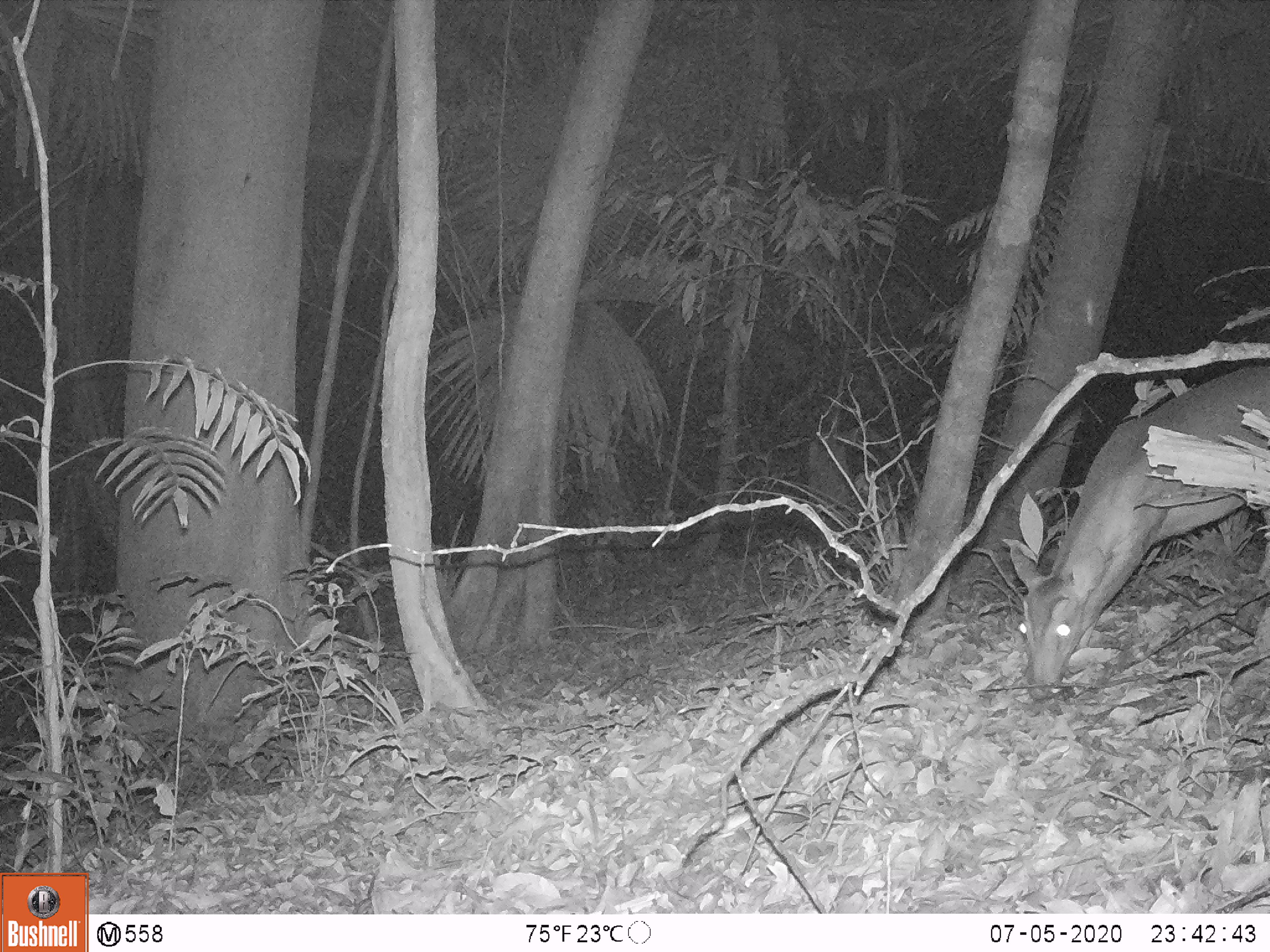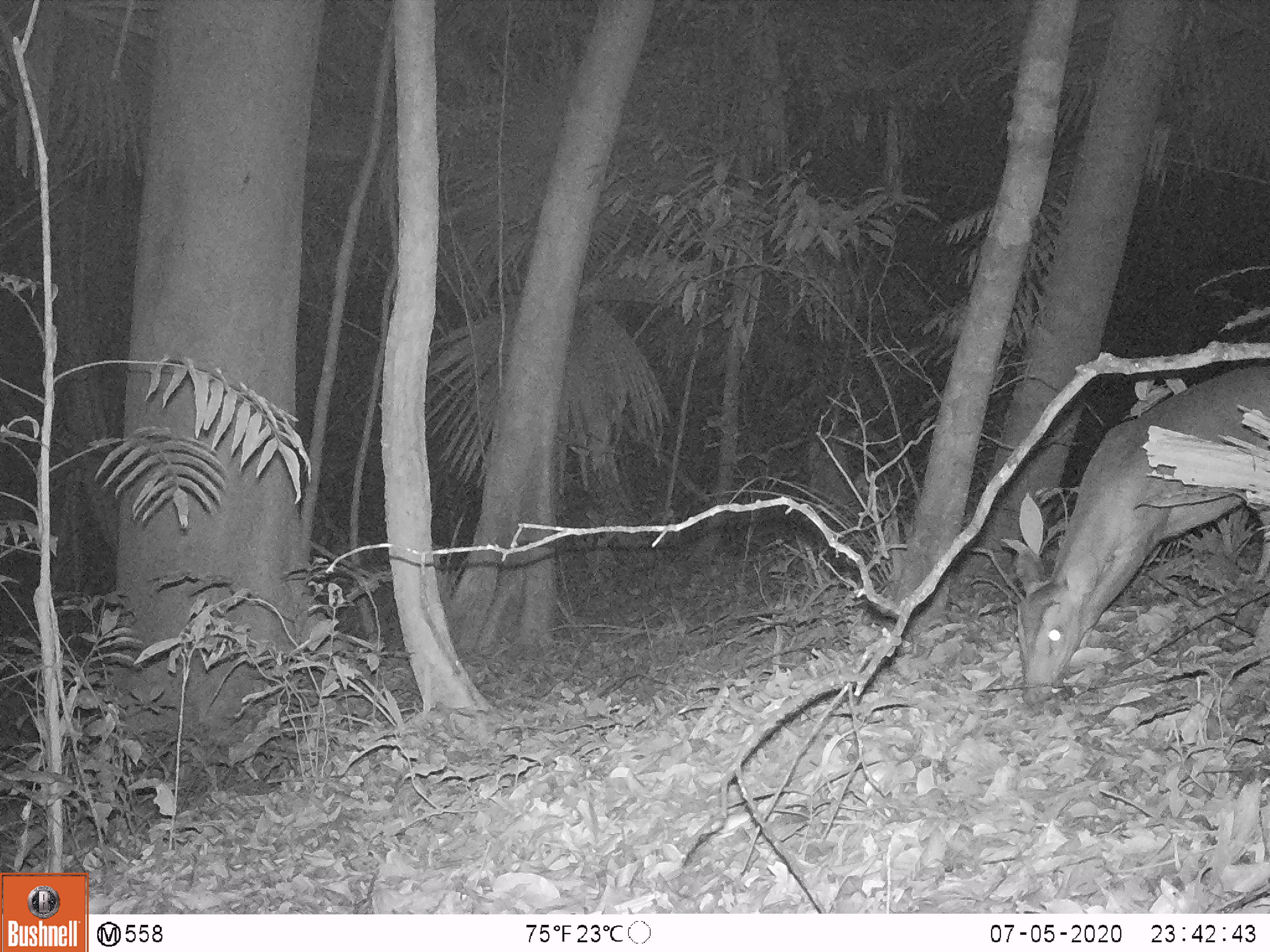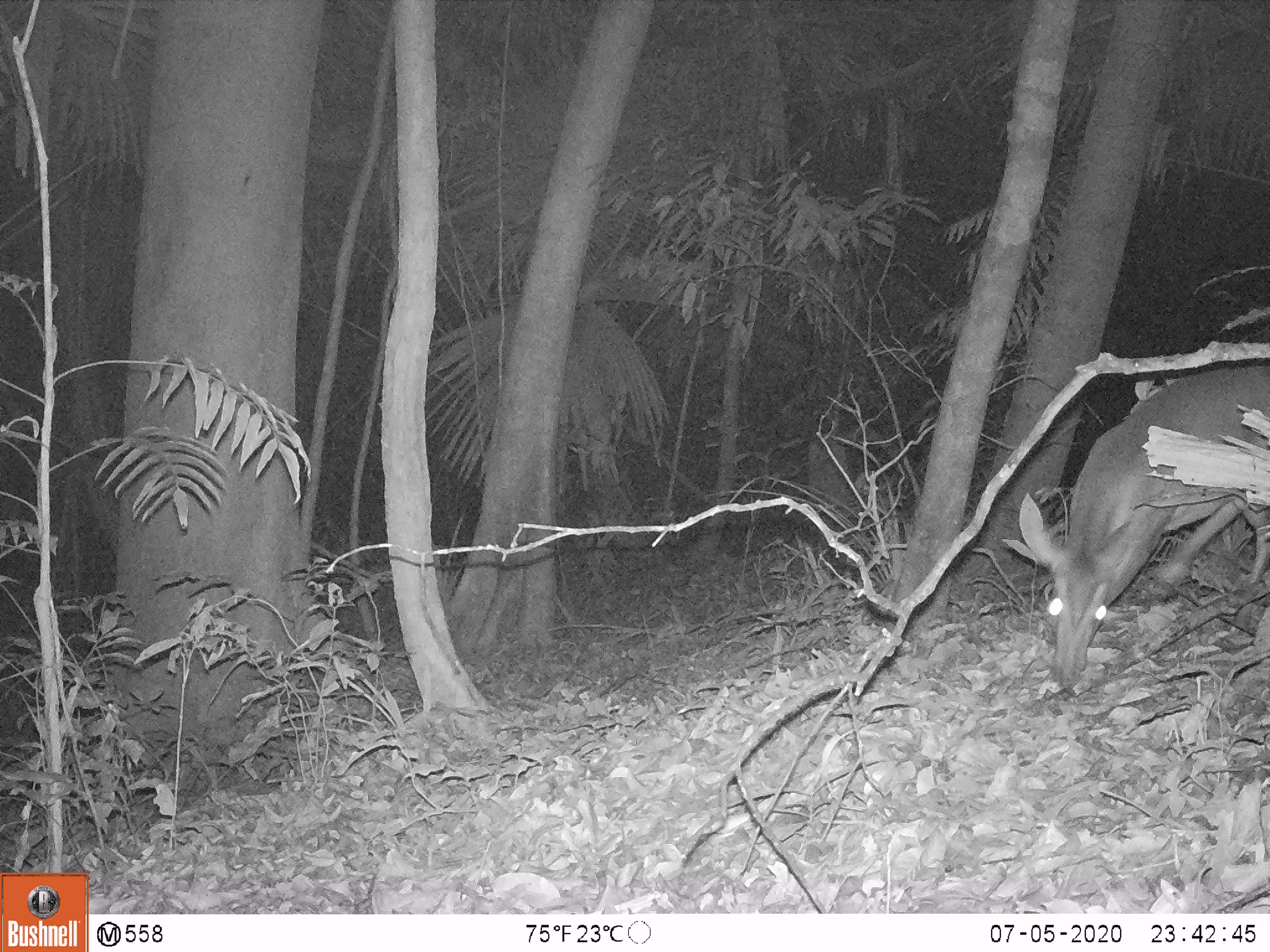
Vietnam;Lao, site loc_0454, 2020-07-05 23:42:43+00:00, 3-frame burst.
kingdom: Animalia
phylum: Chordata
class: Mammalia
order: Artiodactyla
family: Cervidae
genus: Muntiacus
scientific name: Muntiacus vuquangensis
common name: large-antlered muntjac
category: large antlered muntjac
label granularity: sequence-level